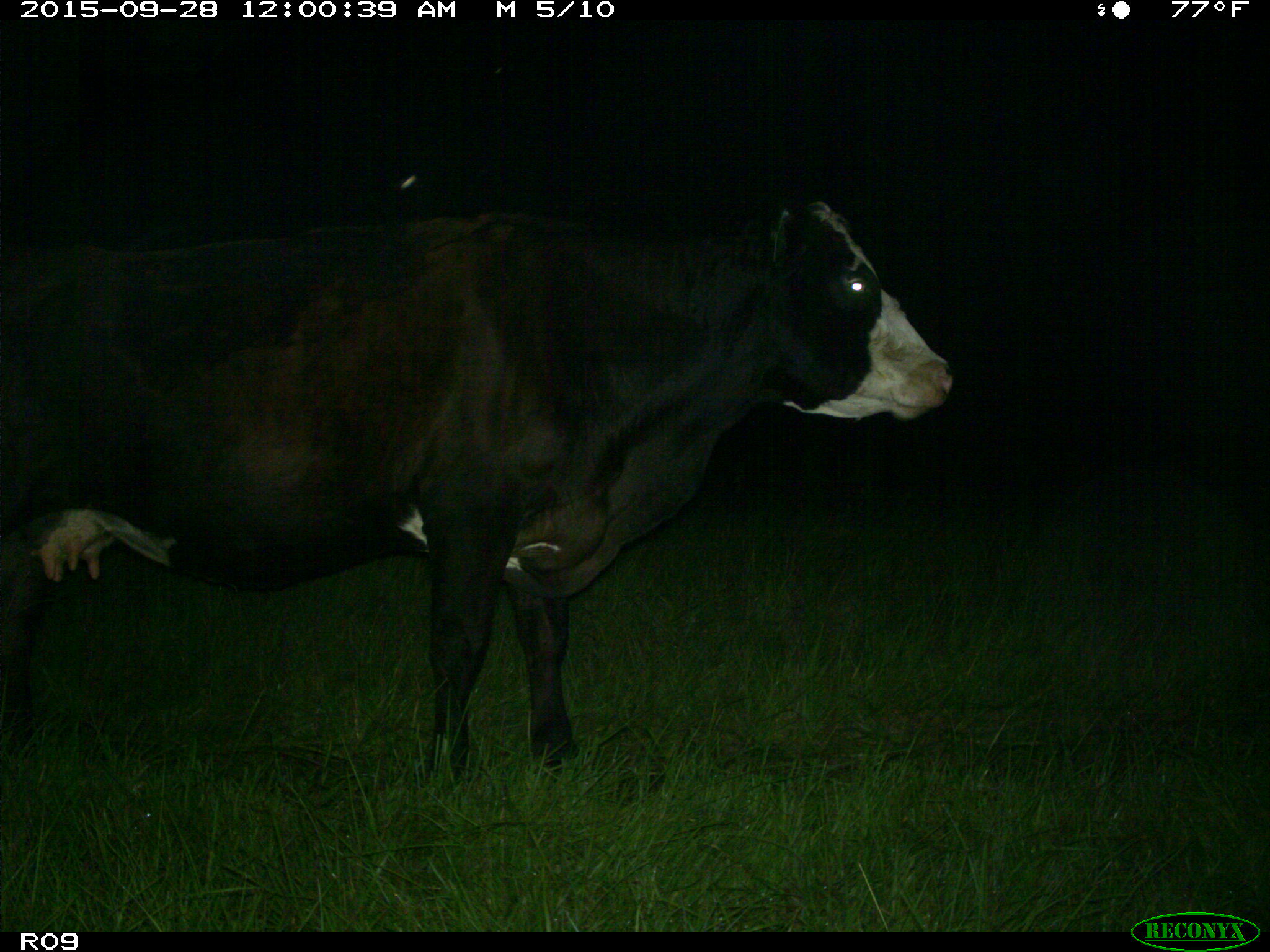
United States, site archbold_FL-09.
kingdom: Animalia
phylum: Chordata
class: Mammalia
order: Artiodactyla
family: Bovidae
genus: Bos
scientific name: Bos taurus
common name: domestic cow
Bos taurus (domestic cow).